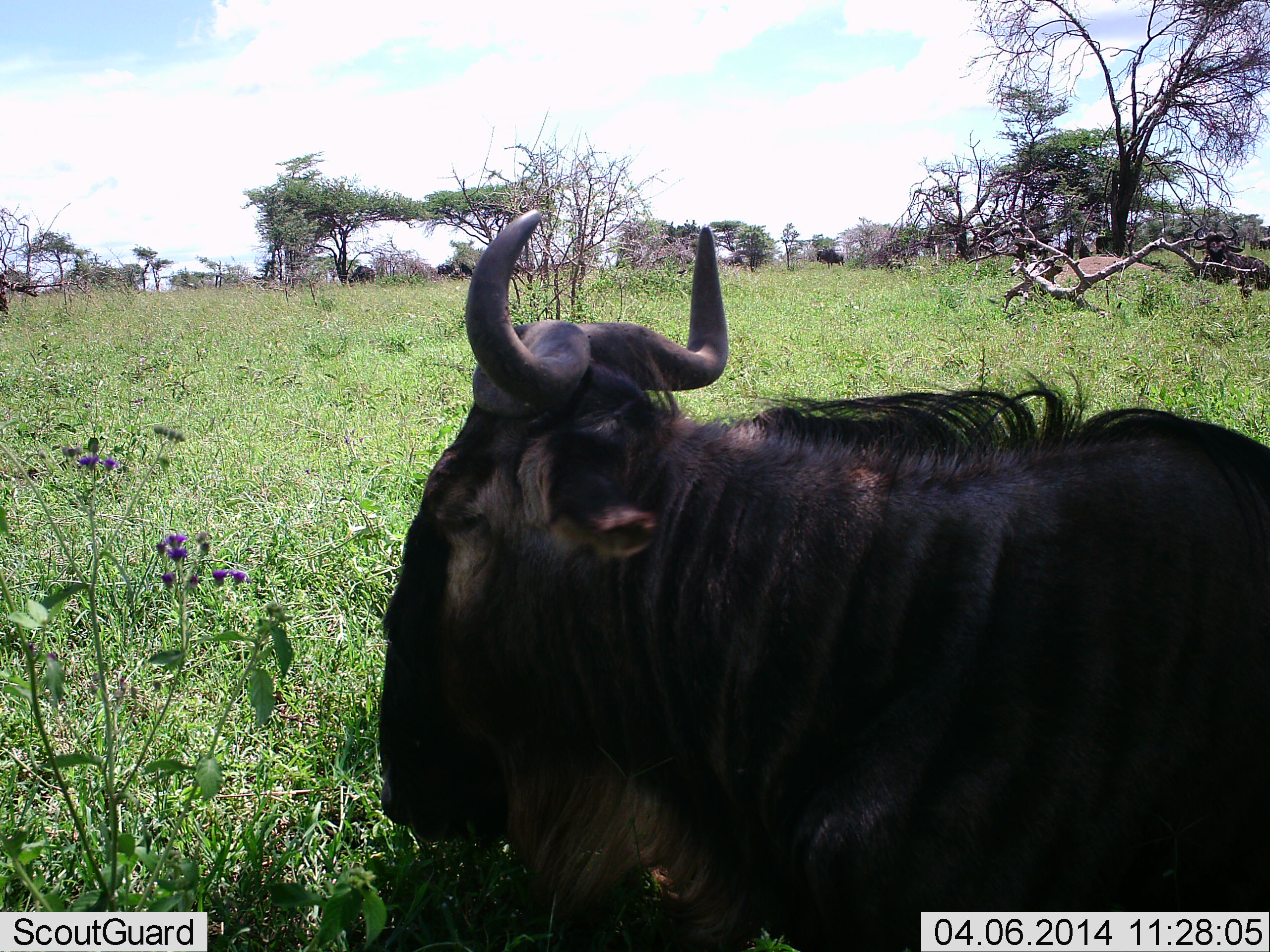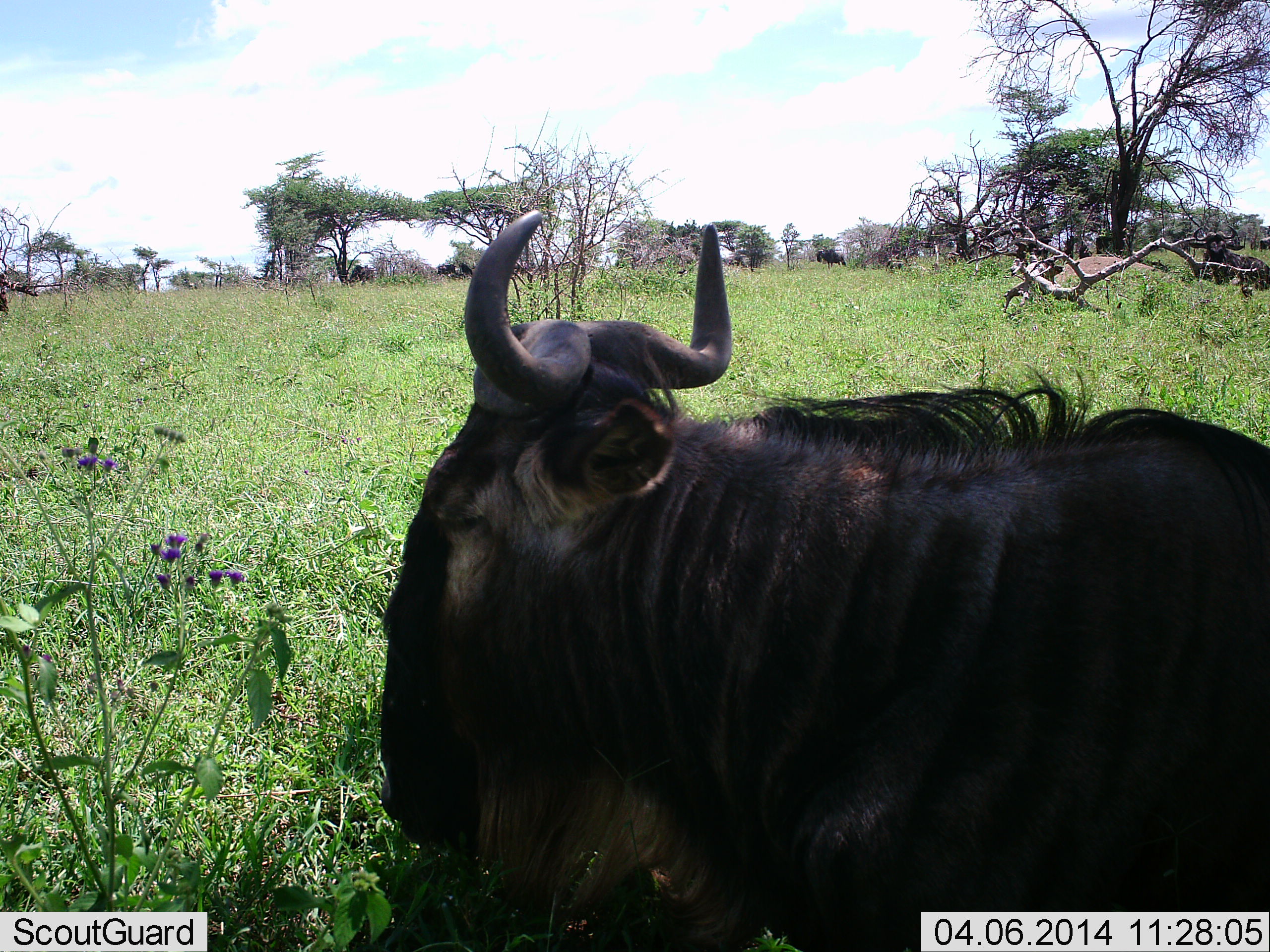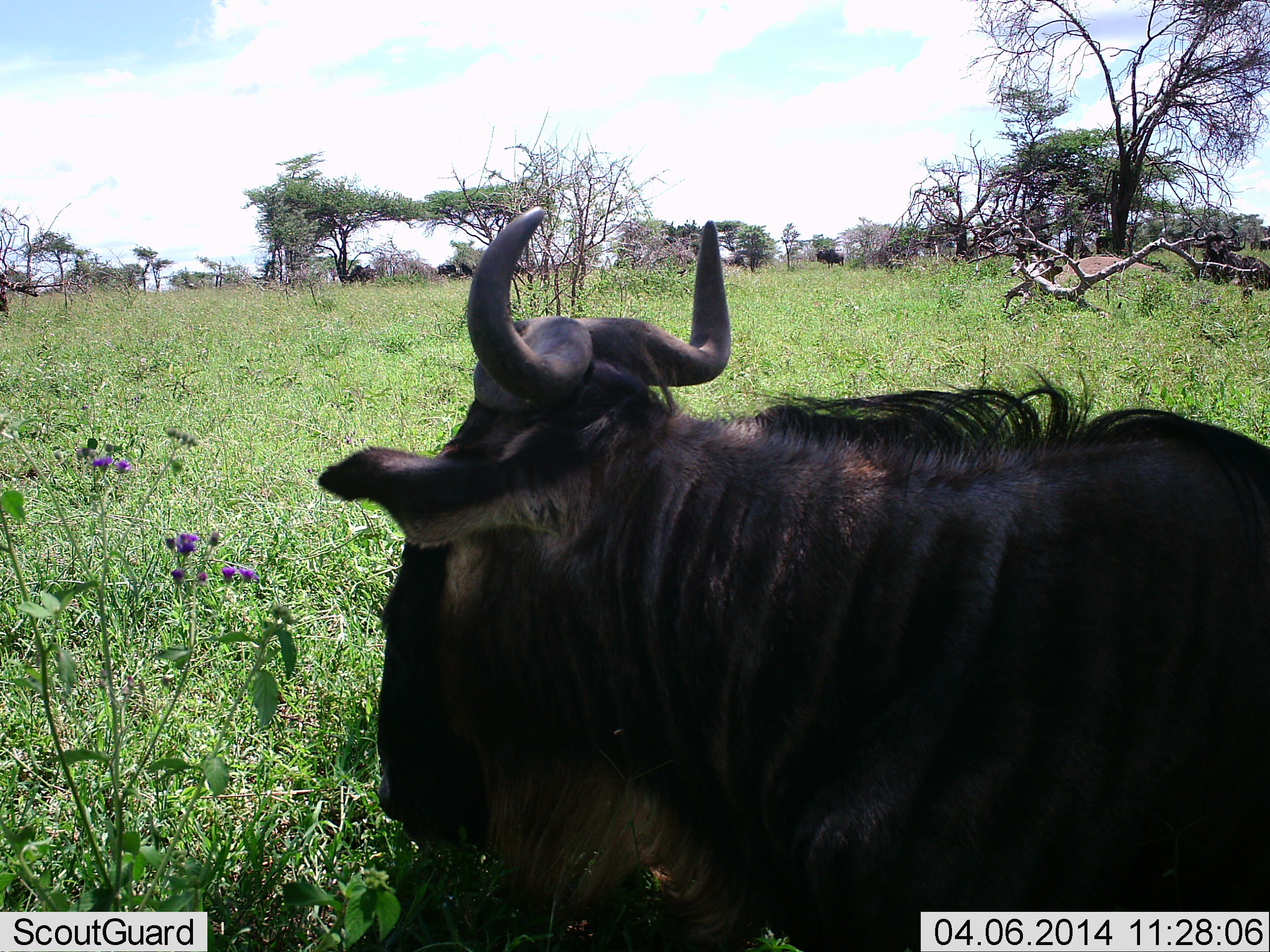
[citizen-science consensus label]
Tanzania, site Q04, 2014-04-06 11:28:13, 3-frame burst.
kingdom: Animalia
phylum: Chordata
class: Mammalia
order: Artiodactyla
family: Bovidae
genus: Connochaetes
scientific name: Connochaetes taurinus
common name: blue wildebeest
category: wildebeest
Wildebeest (blue wildebeest) (Connochaetes taurinus), count 3. Behavior (volunteer vote fractions): standing 30%, resting 90%, moving 0%, interacting 0%. Young present (vote fraction): 0%. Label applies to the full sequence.